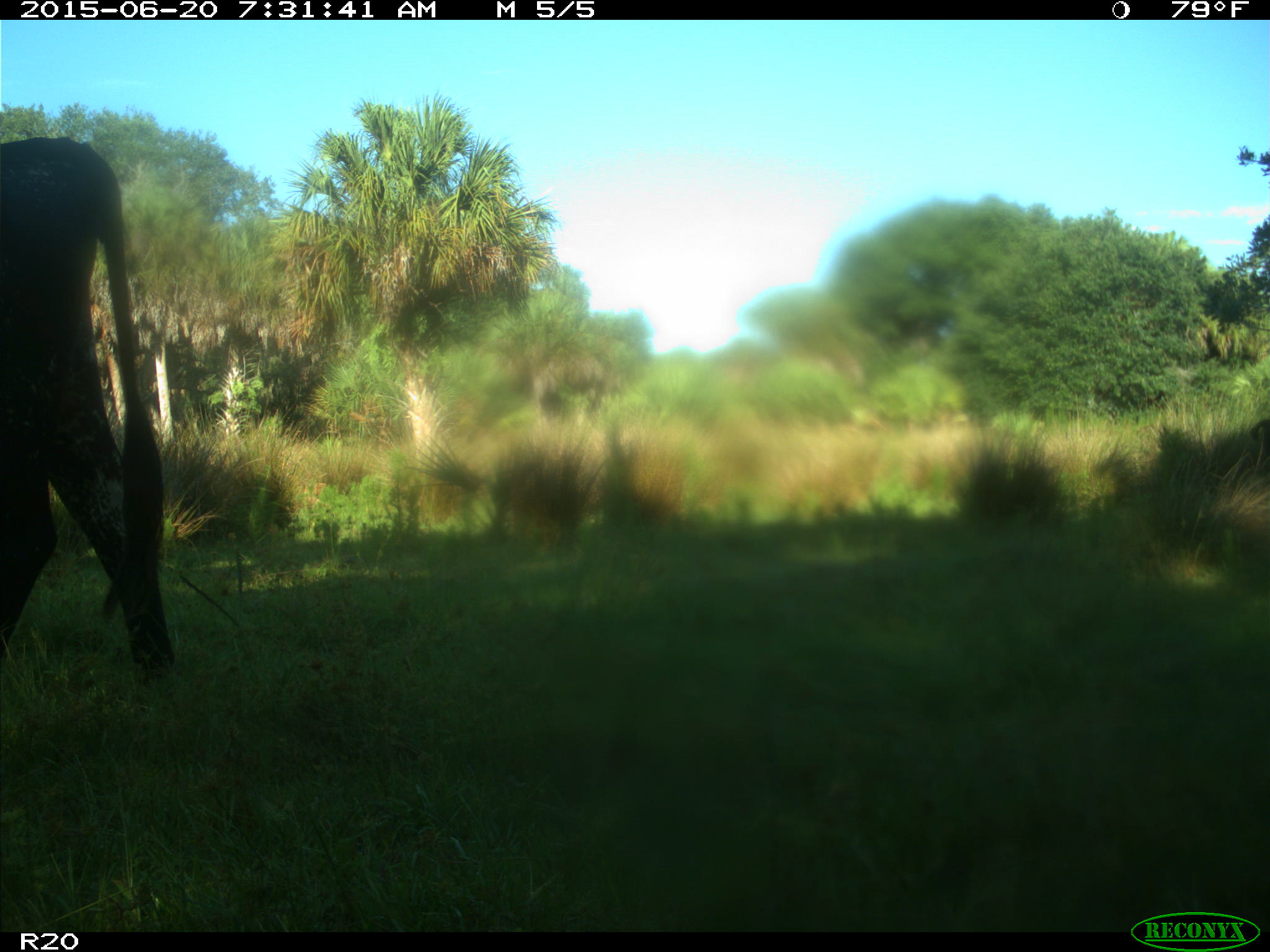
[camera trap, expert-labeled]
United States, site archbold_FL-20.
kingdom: Animalia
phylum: Chordata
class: Mammalia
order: Artiodactyla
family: Bovidae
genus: Bos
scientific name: Bos taurus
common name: domestic cow